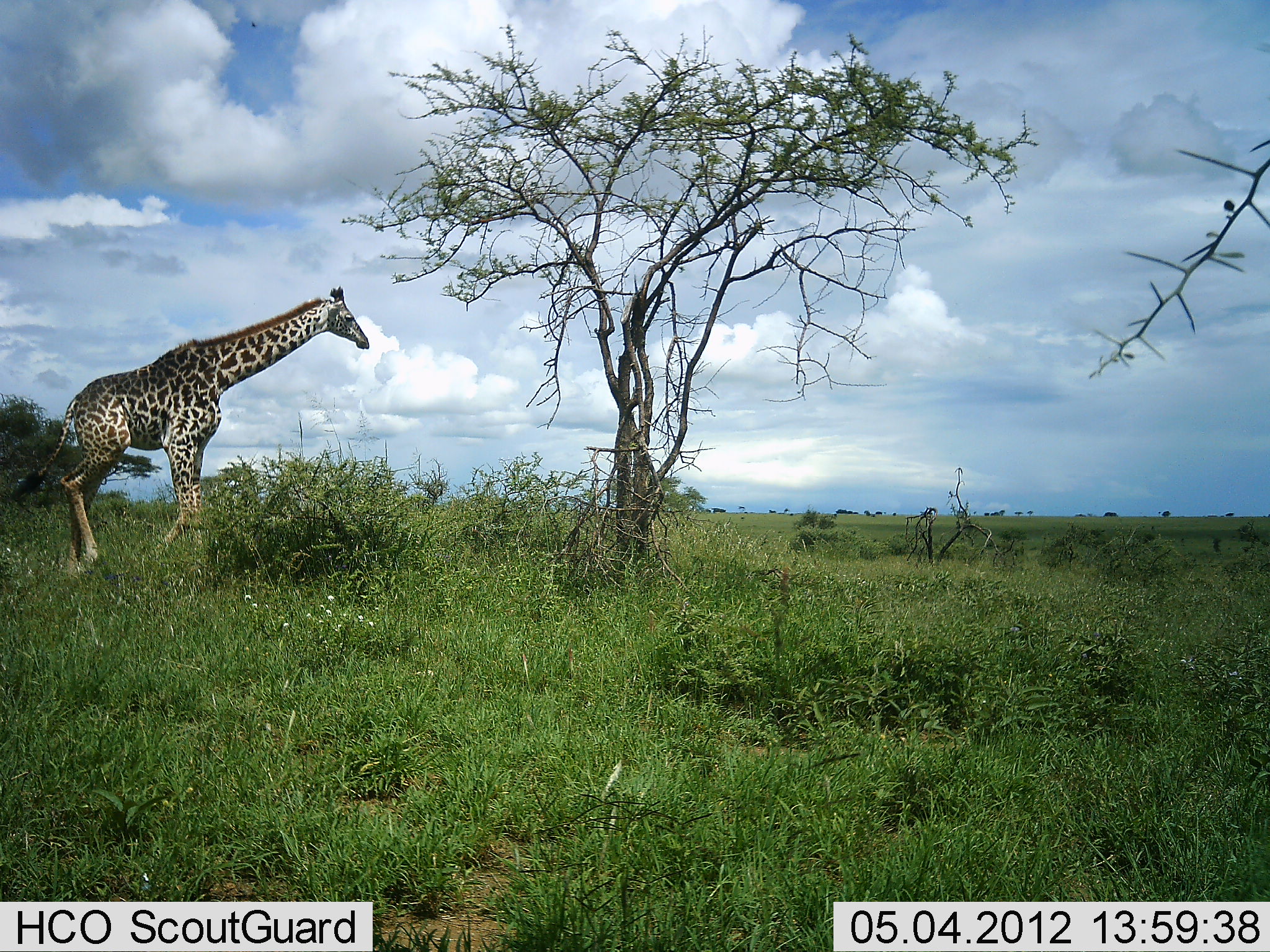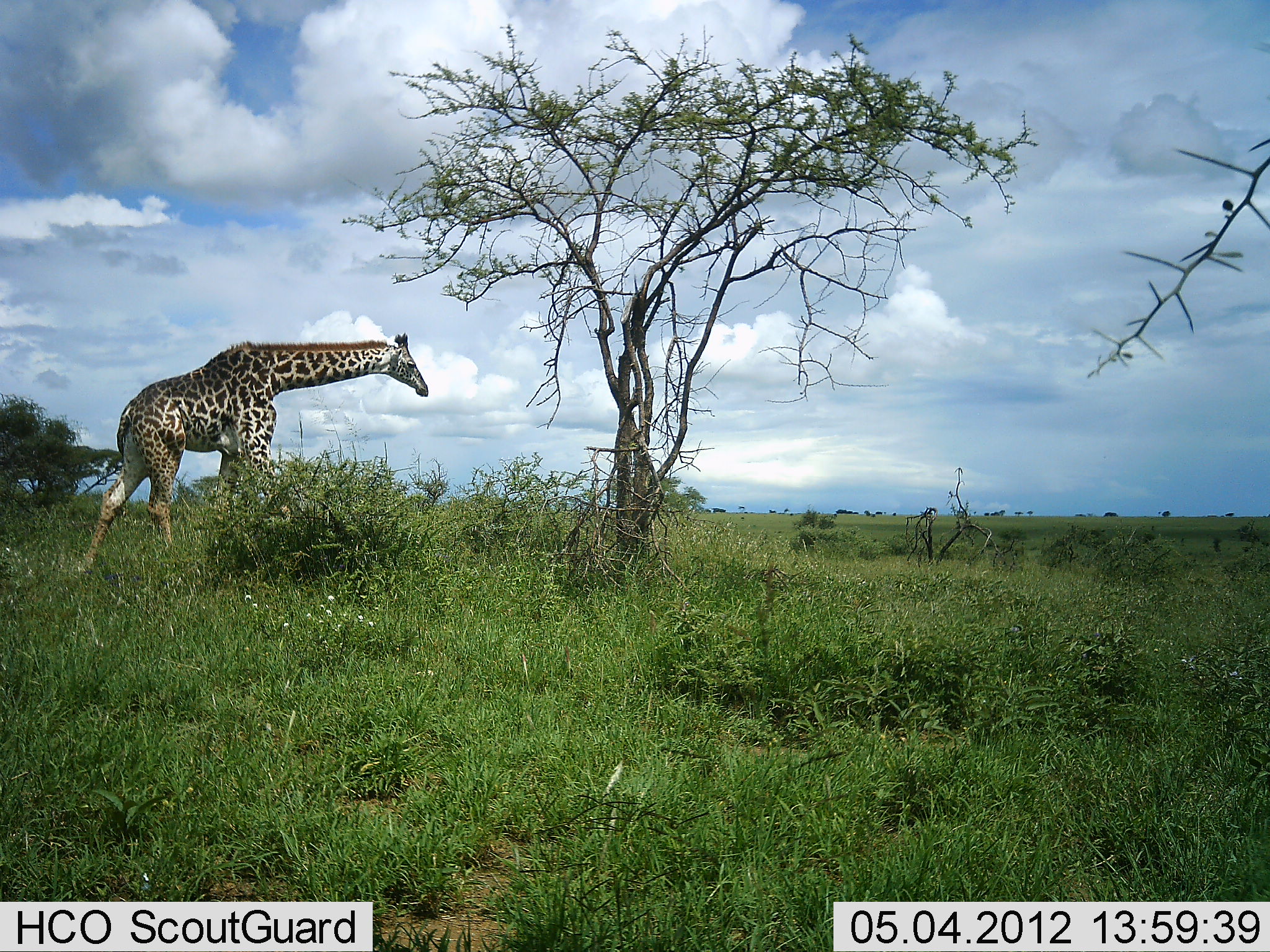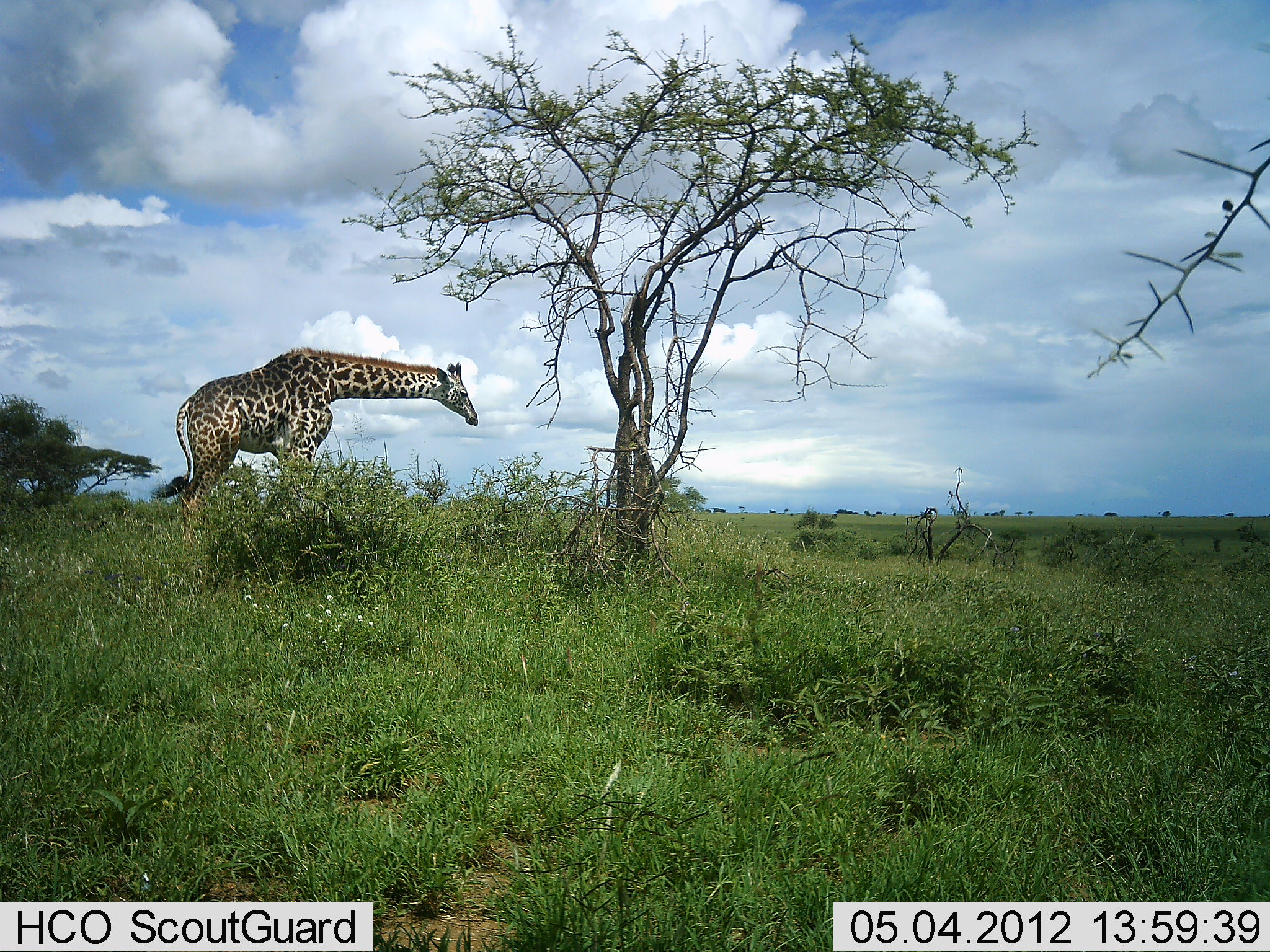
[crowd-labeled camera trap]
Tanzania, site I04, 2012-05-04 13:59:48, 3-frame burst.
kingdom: Animalia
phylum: Chordata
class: Mammalia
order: Artiodactyla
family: Giraffidae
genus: Giraffa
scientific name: Giraffa camelopardalis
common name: giraffe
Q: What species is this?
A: Giraffe (Giraffa camelopardalis).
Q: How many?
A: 1.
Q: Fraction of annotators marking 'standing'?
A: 0%.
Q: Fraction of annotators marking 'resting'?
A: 0%.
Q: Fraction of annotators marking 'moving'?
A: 100%.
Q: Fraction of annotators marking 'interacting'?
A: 0%.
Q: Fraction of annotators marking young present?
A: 0%.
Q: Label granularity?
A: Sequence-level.